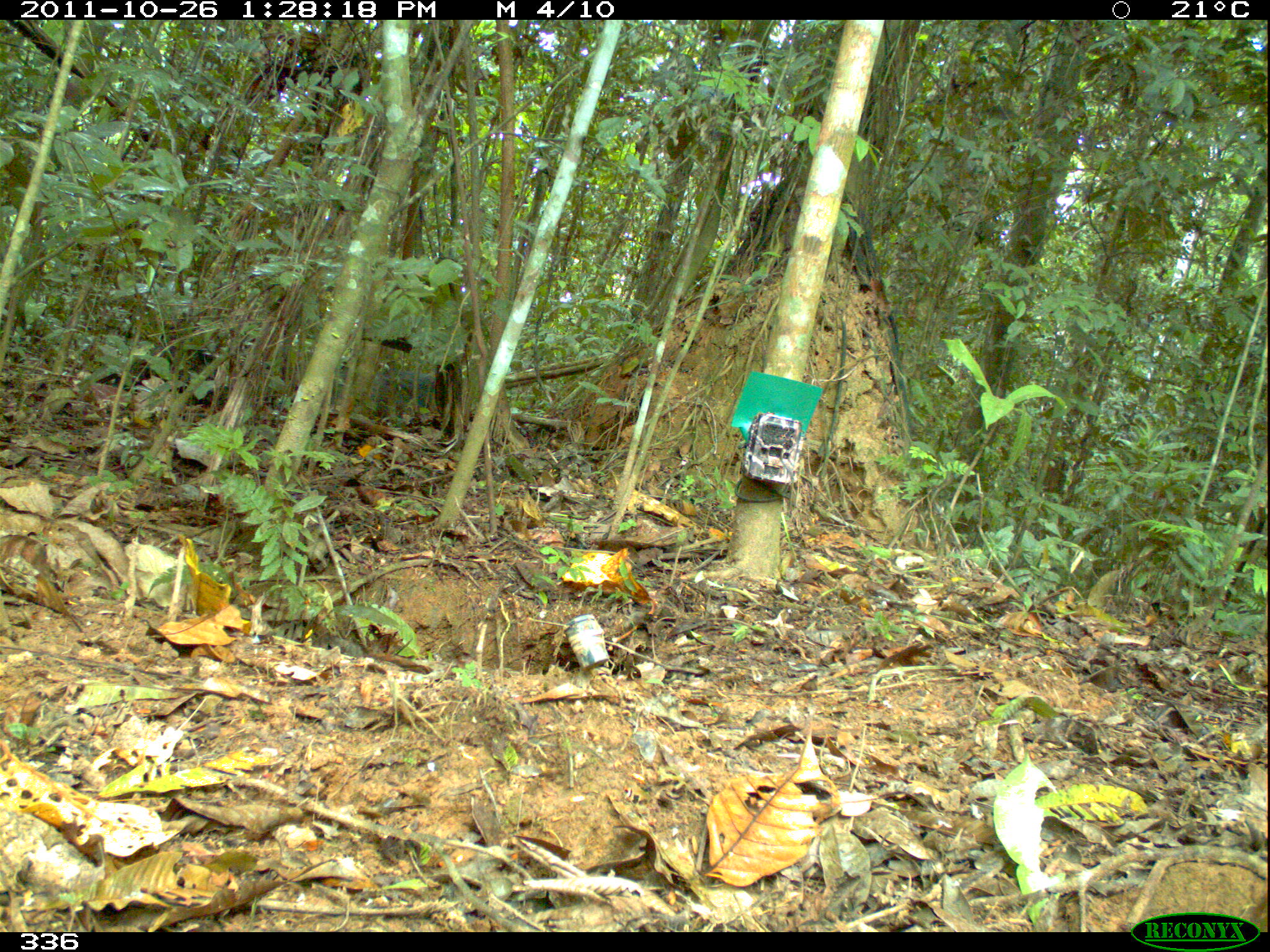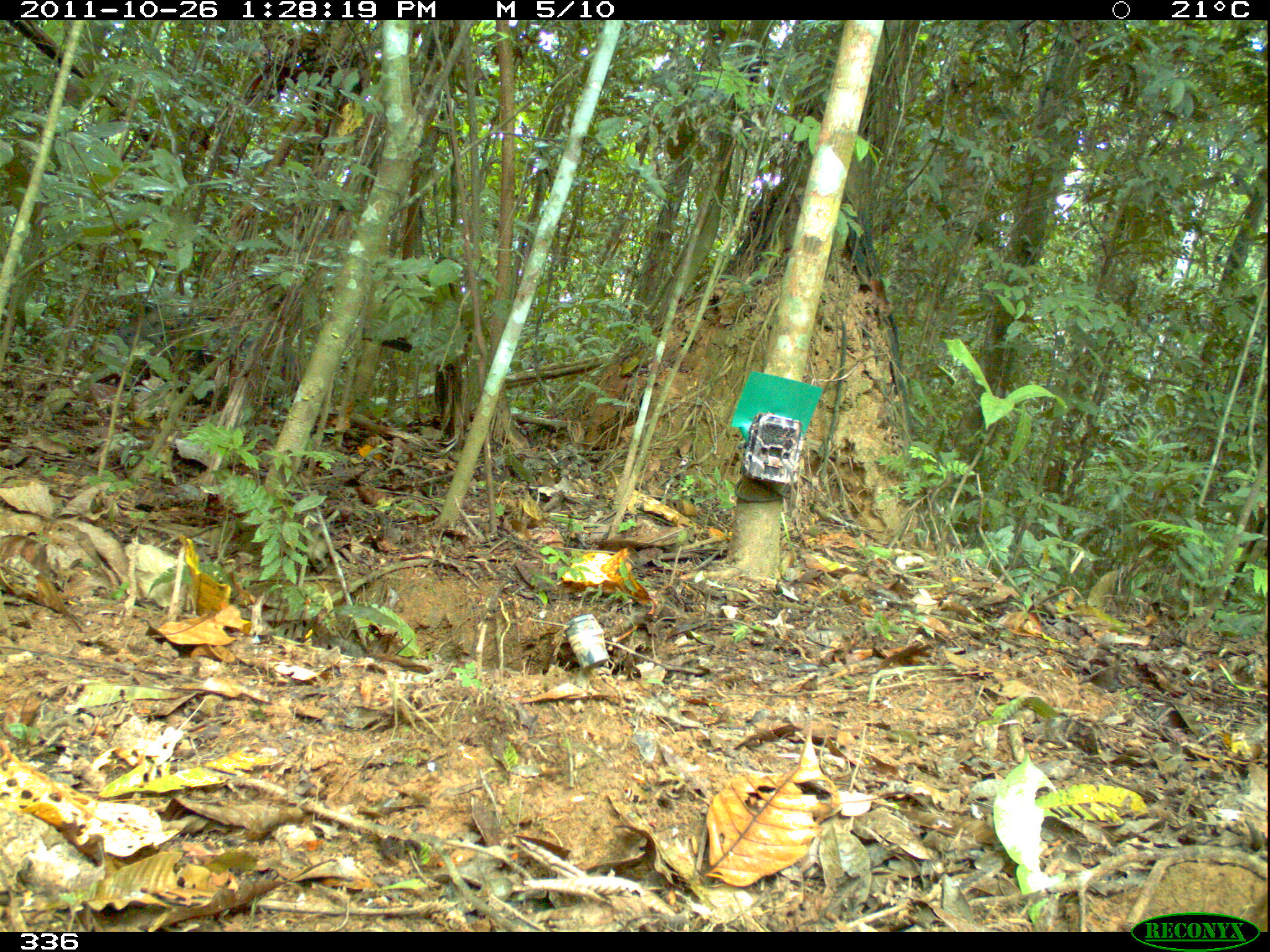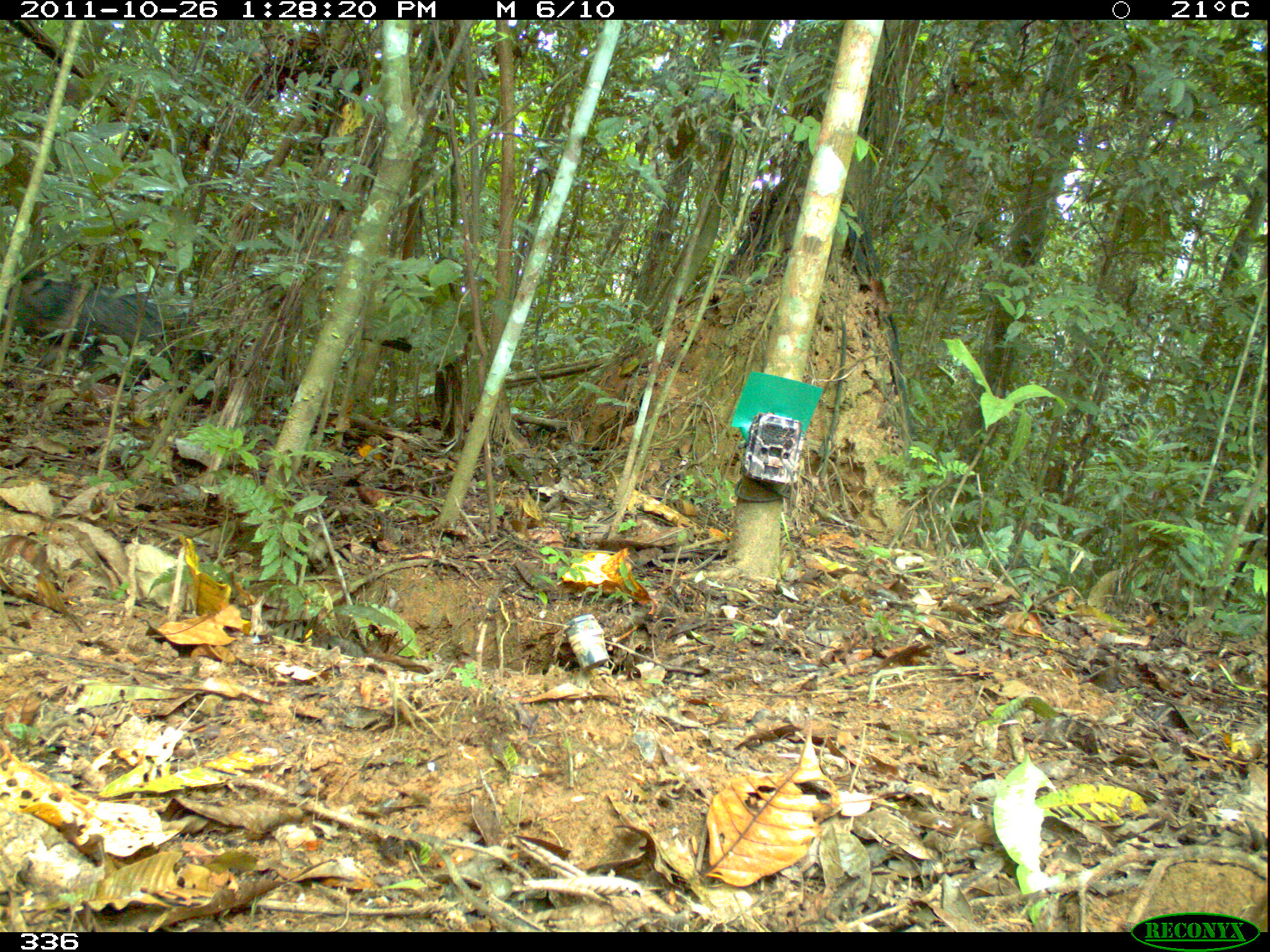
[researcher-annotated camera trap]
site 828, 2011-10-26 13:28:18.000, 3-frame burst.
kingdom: Animalia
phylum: Chordata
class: Mammalia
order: Artiodactyla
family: Tayassuidae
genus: Tayassu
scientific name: Tayassu pecari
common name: white-lipped peccary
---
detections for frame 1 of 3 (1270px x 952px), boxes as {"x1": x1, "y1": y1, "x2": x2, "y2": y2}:
tayassu pecari: {"x1": 367, "y1": 370, "x2": 438, "y2": 419}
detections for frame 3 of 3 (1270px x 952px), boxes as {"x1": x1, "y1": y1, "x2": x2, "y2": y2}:
tayassu pecari: {"x1": 2, "y1": 272, "x2": 206, "y2": 369}